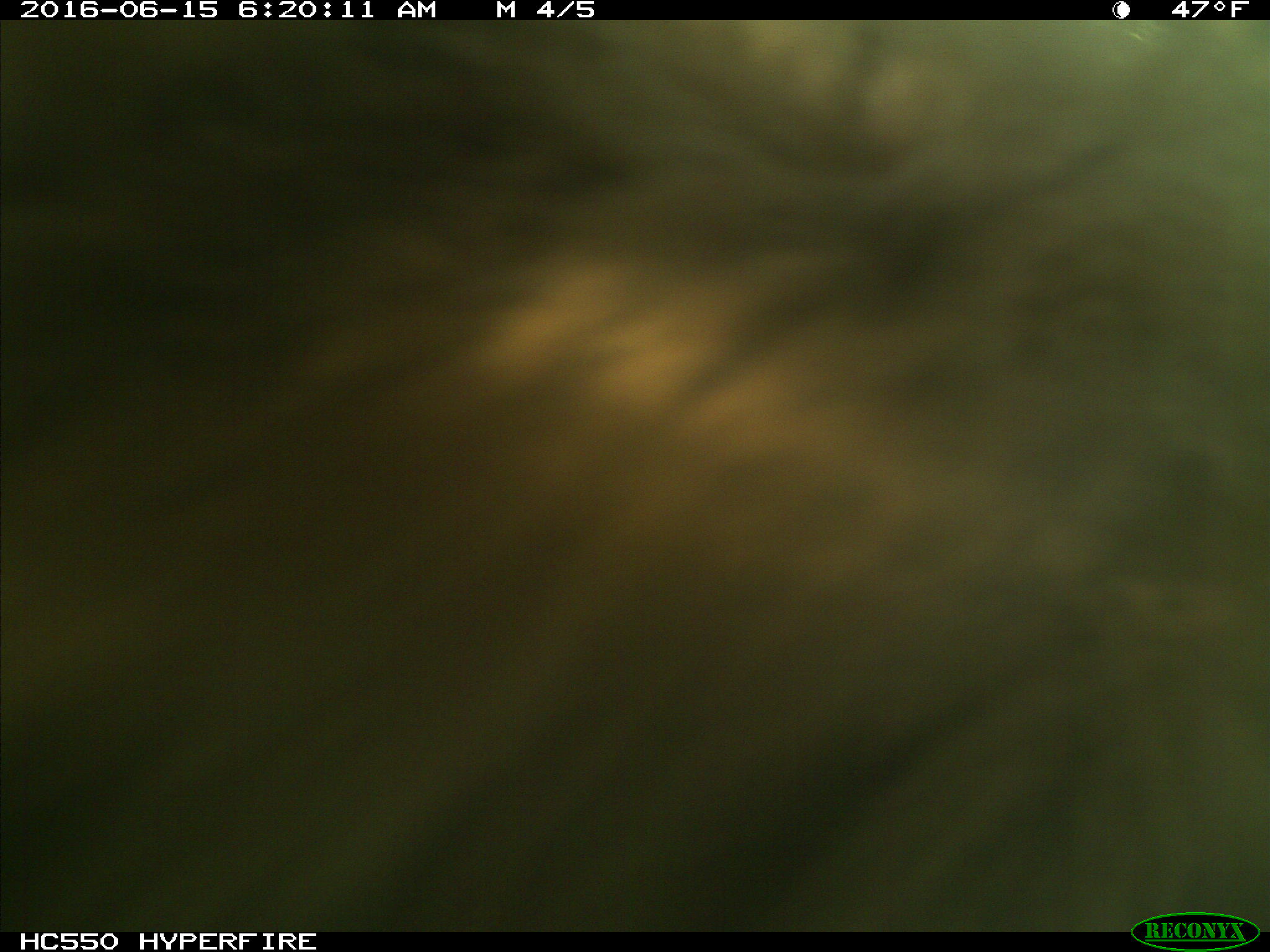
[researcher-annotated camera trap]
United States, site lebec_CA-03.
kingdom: Animalia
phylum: Chordata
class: Mammalia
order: Carnivora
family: Ursidae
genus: Ursus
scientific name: Ursus americanus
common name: american black bear